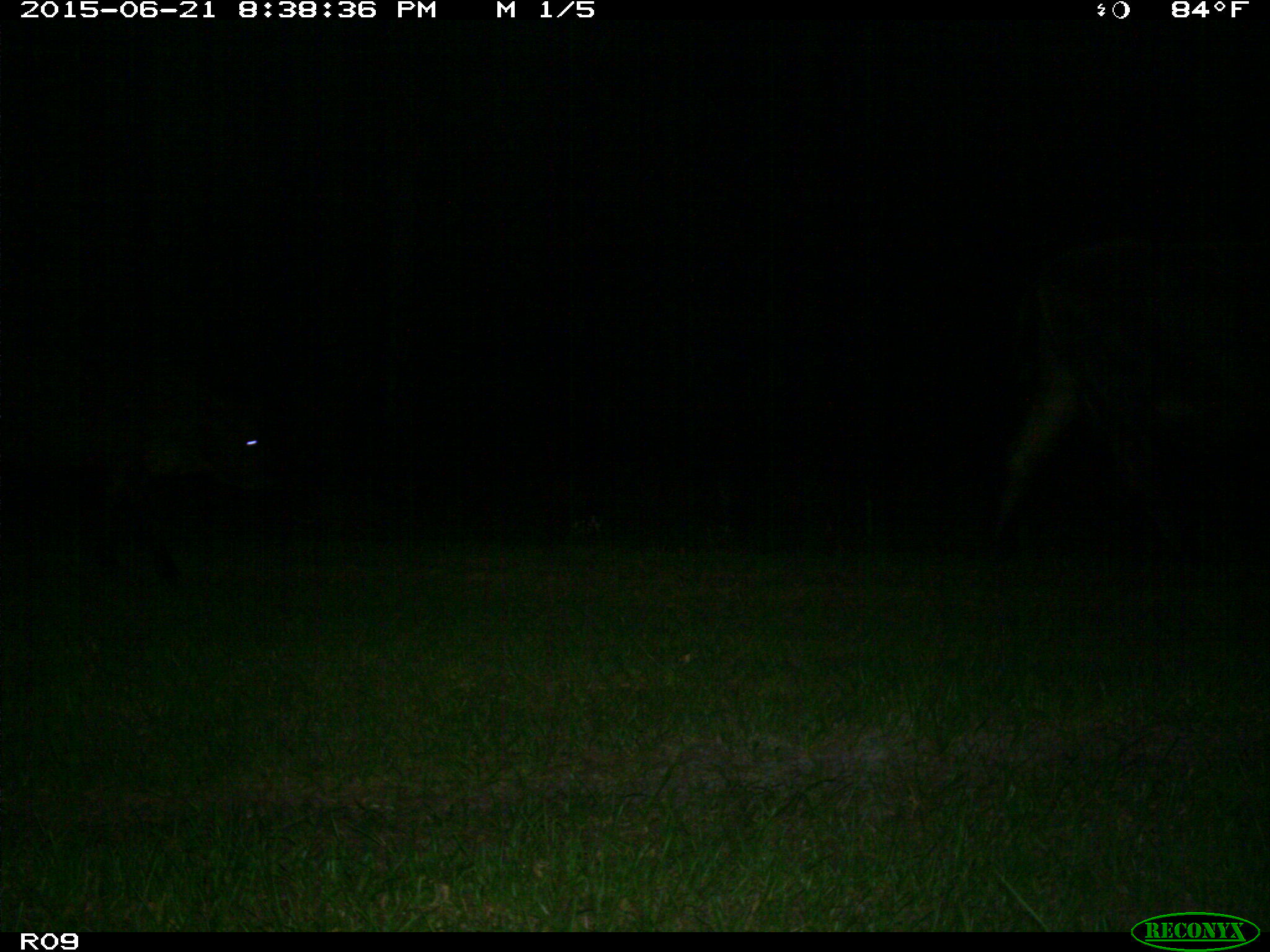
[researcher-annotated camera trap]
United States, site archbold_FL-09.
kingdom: Animalia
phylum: Chordata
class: Mammalia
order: Artiodactyla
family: Bovidae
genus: Bos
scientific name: Bos taurus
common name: domestic cow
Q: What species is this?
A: Bos taurus (domestic cow).